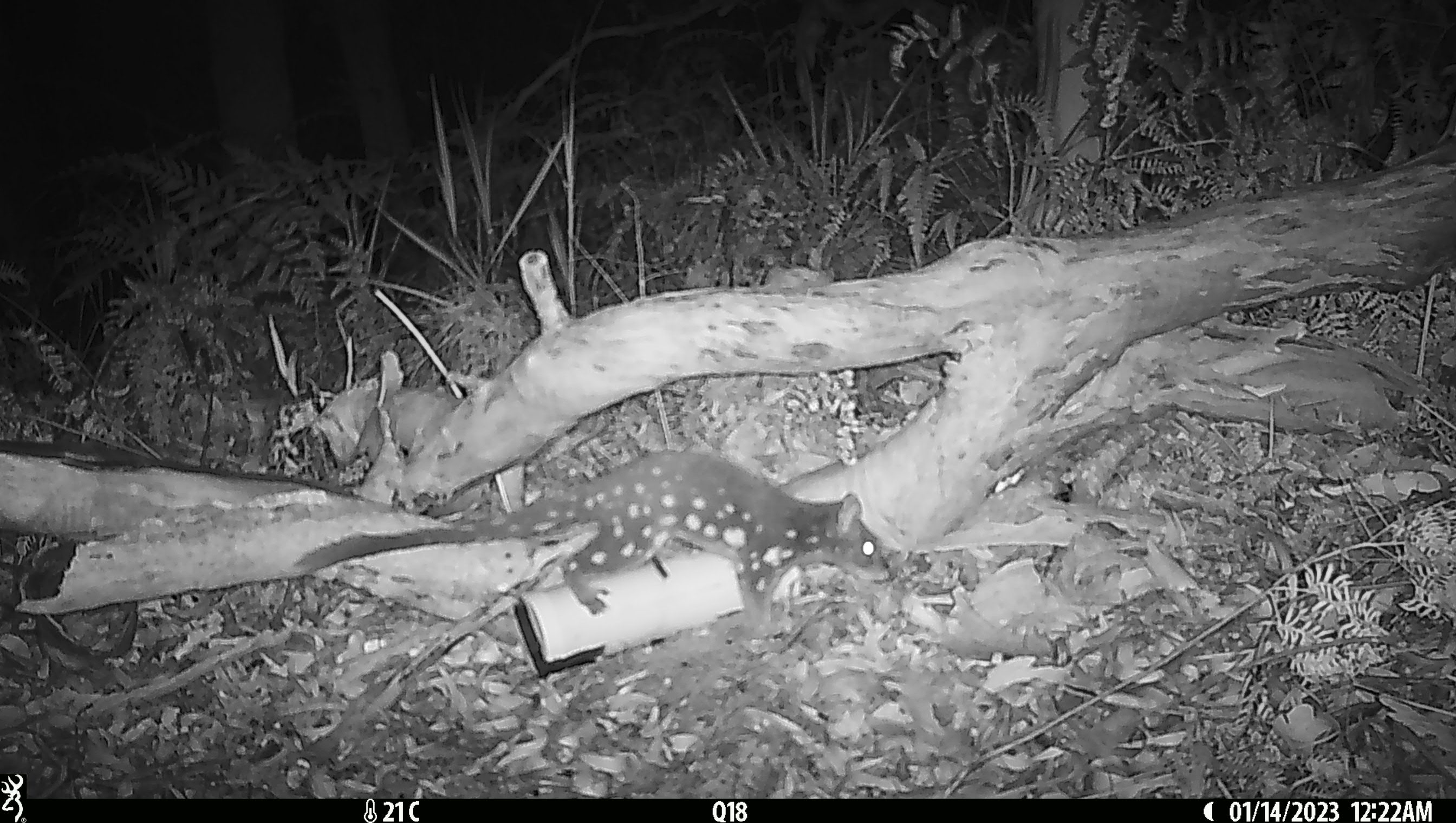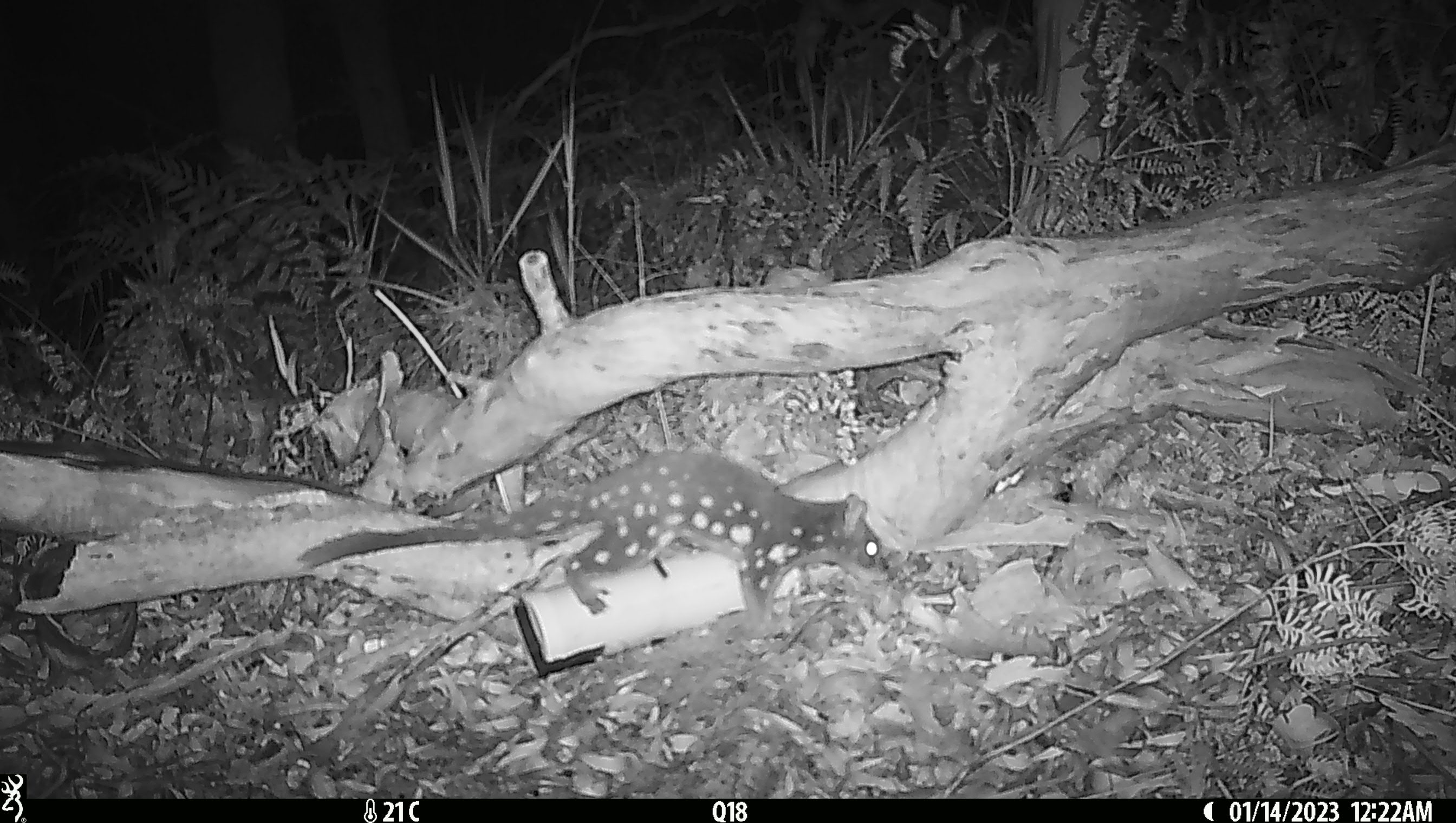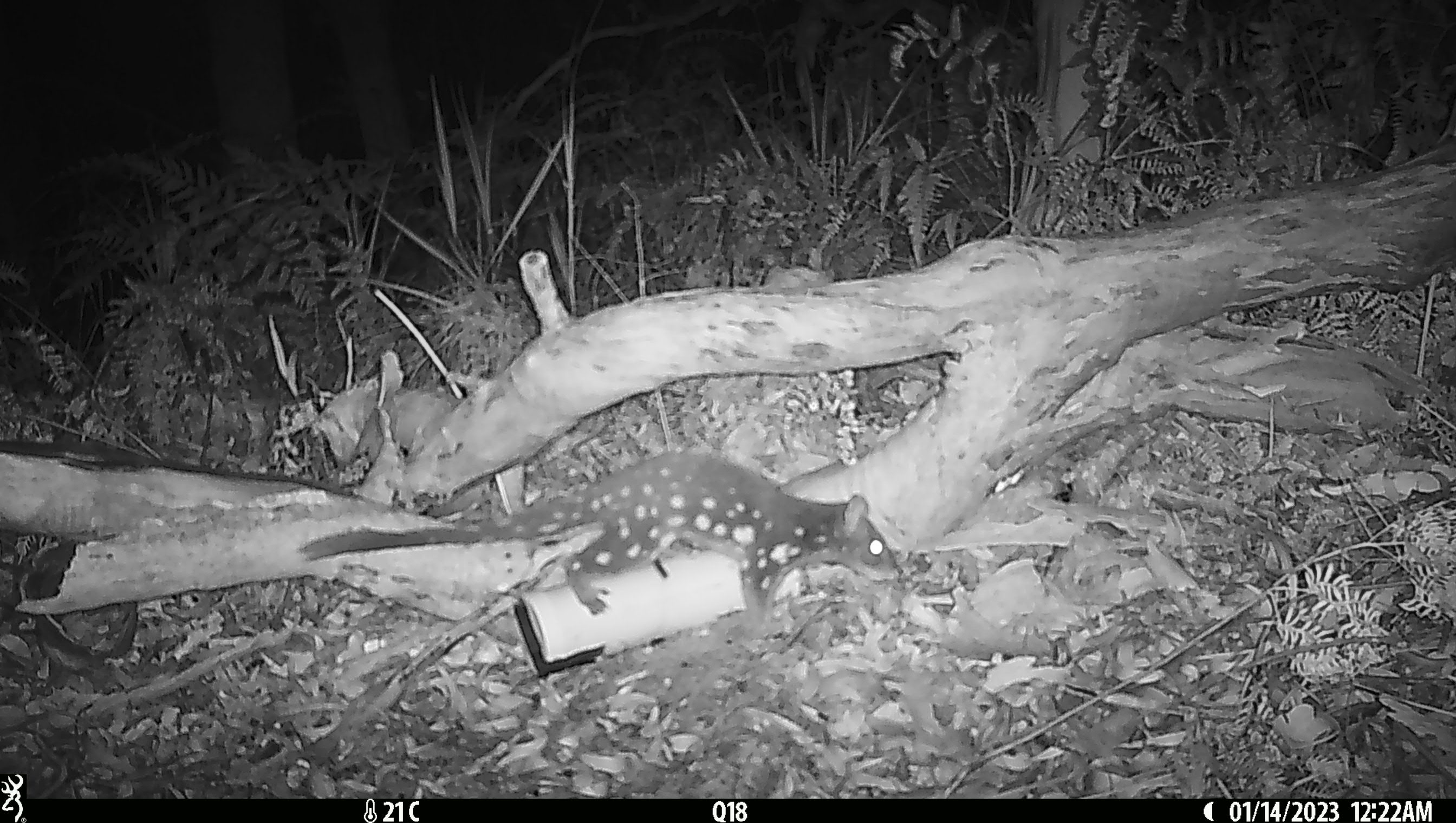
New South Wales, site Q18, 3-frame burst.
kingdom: Animalia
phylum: Chordata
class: Mammalia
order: Dasyuromorphia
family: Dasyuridae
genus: Dasyurus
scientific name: Dasyurus maculatus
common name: spotted-tailed quoll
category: quoll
Quoll (spotted-tailed quoll) (Dasyurus maculatus).